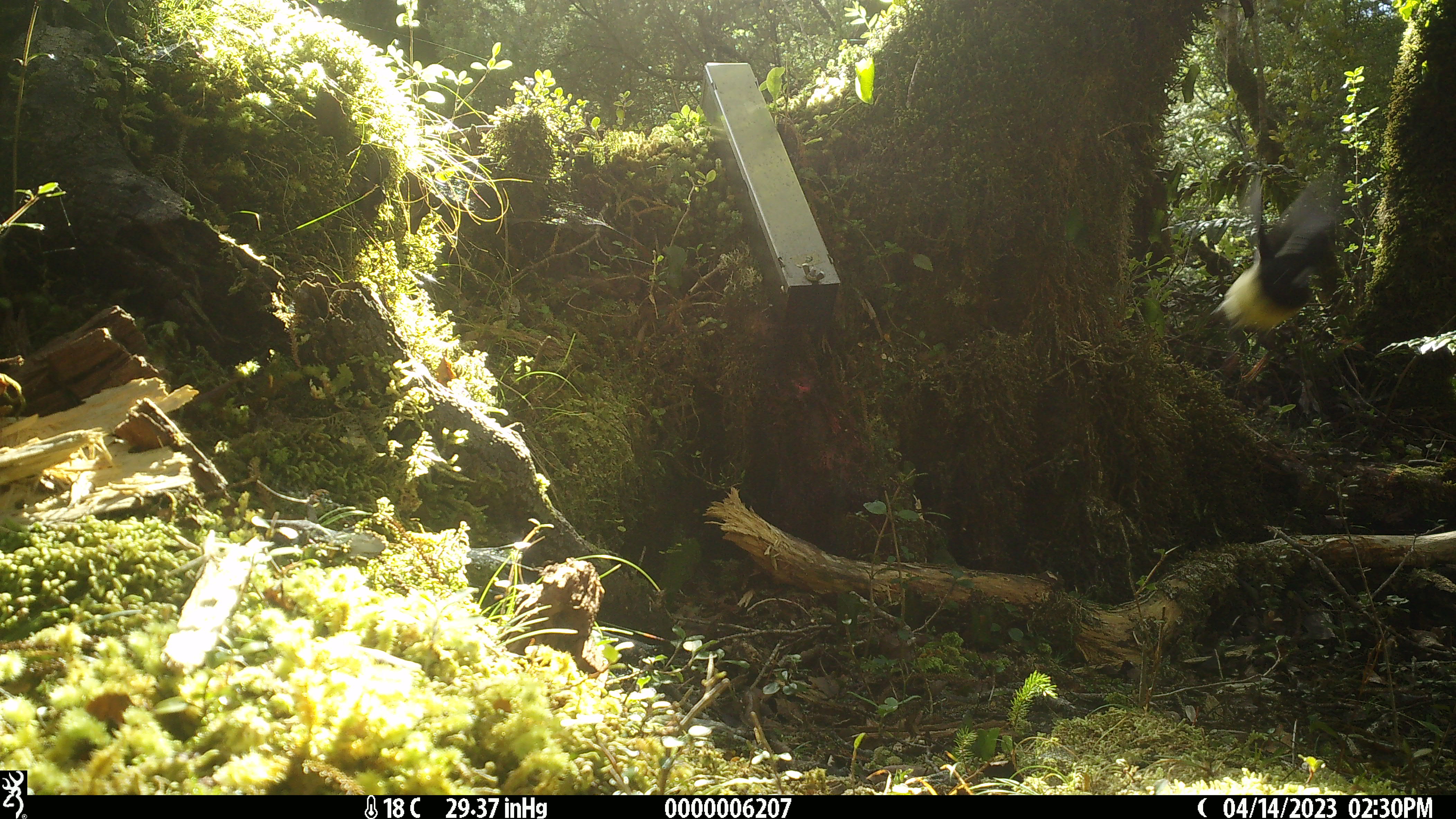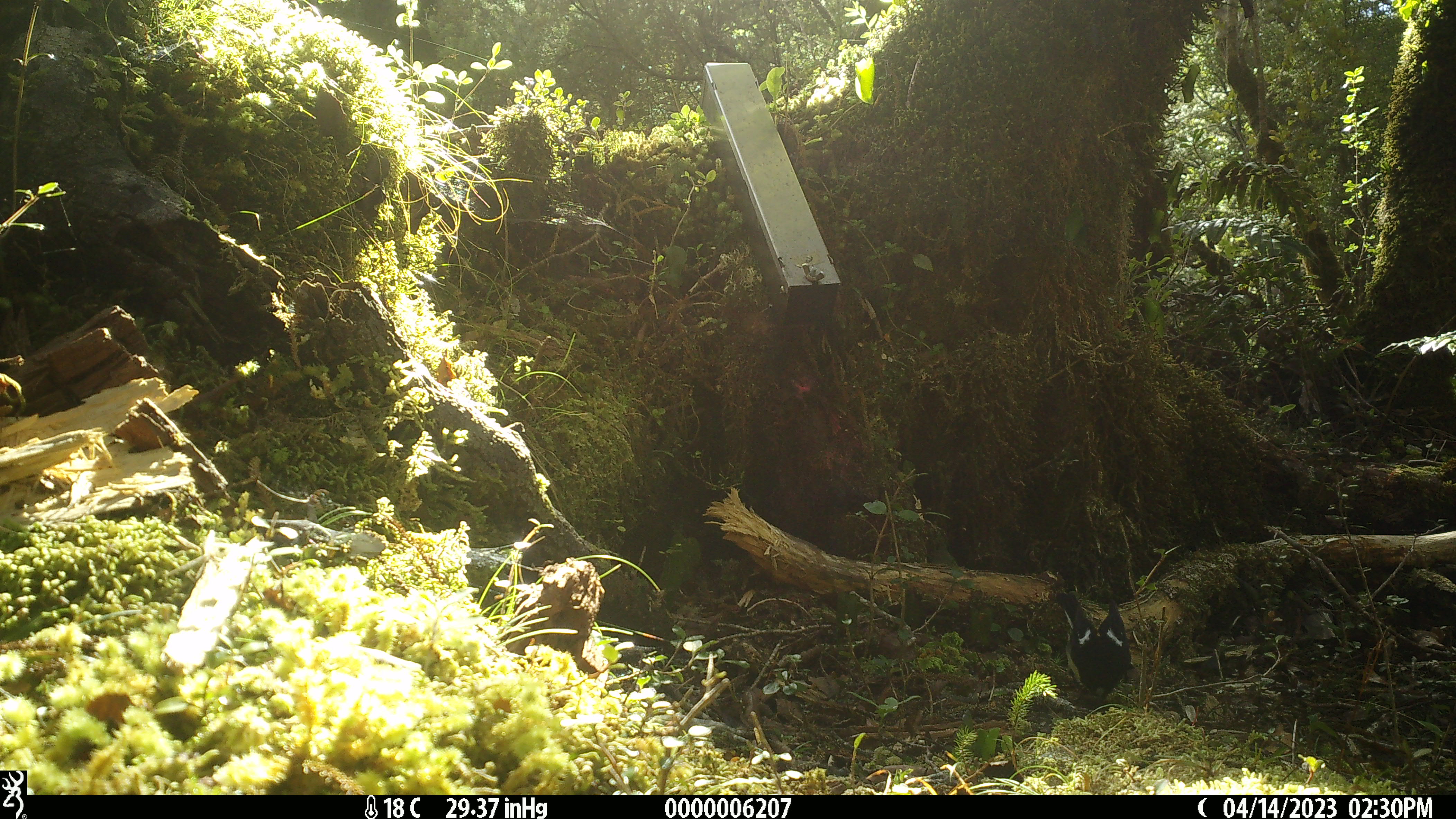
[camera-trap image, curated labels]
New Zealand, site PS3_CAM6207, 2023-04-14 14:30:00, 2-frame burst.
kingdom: Animalia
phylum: Chordata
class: Aves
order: Passeriformes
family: Petroicidae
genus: Petroica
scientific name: Petroica macrocephala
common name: tomtit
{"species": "tomtit (Petroica macrocephala)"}